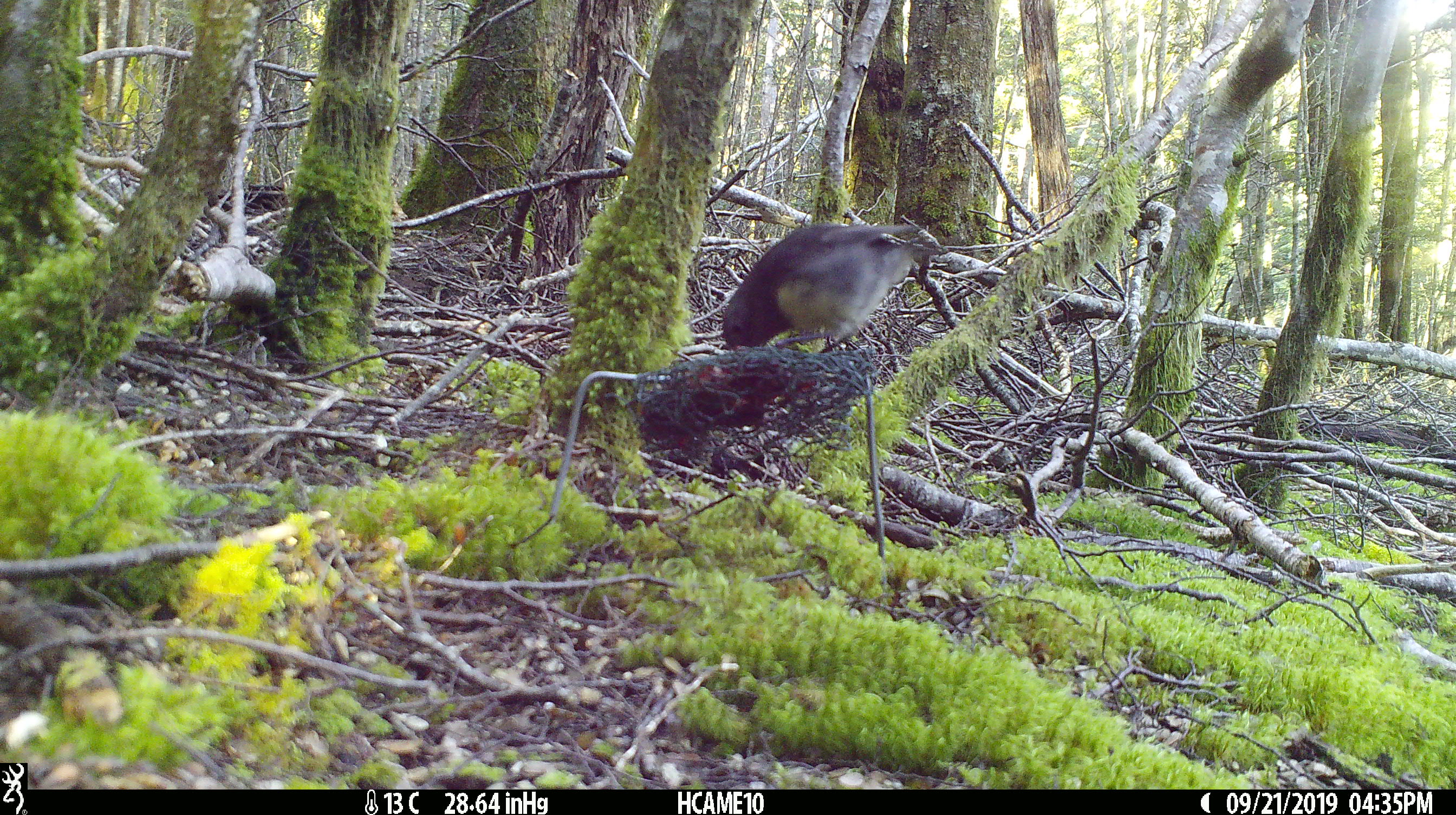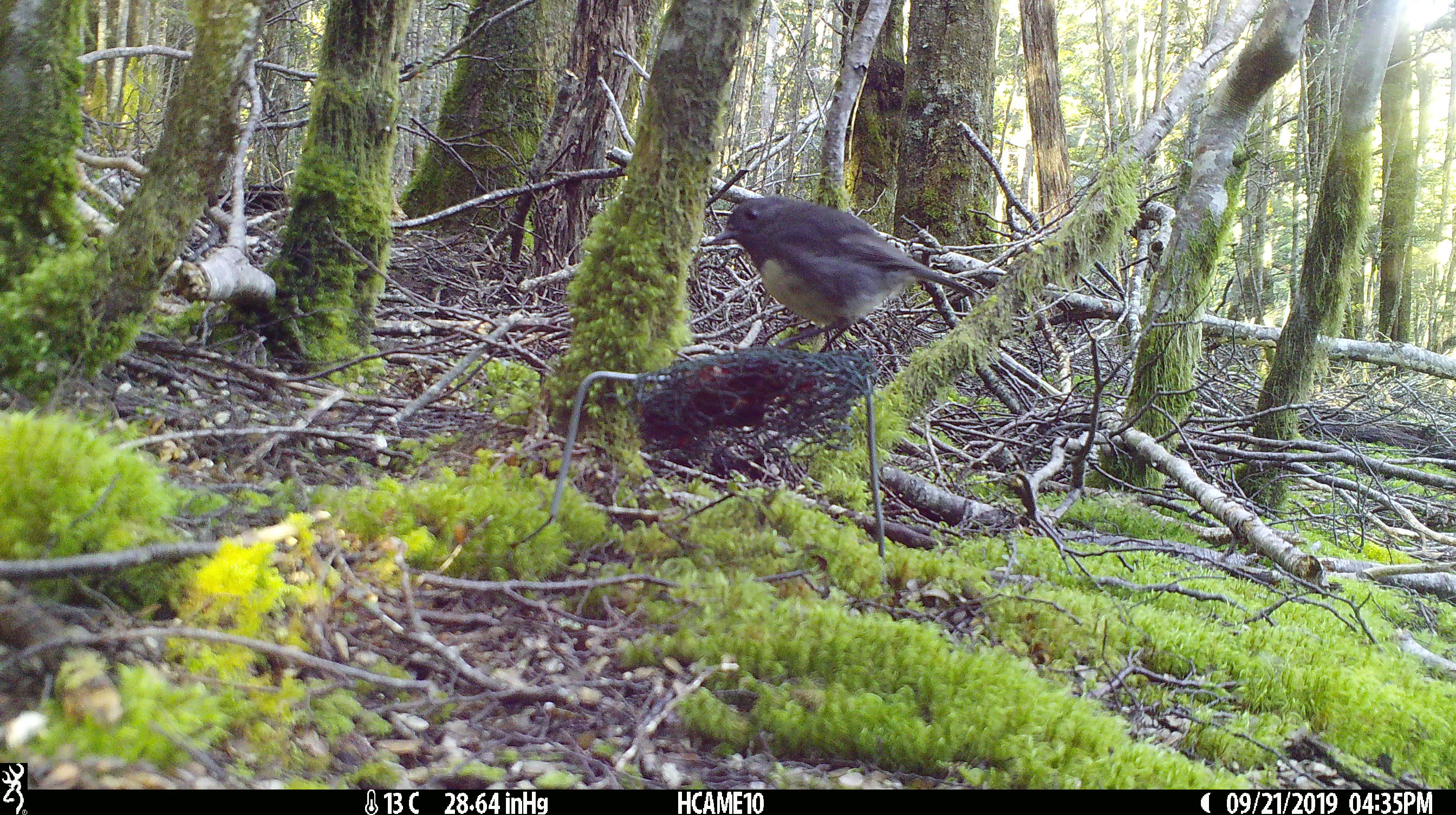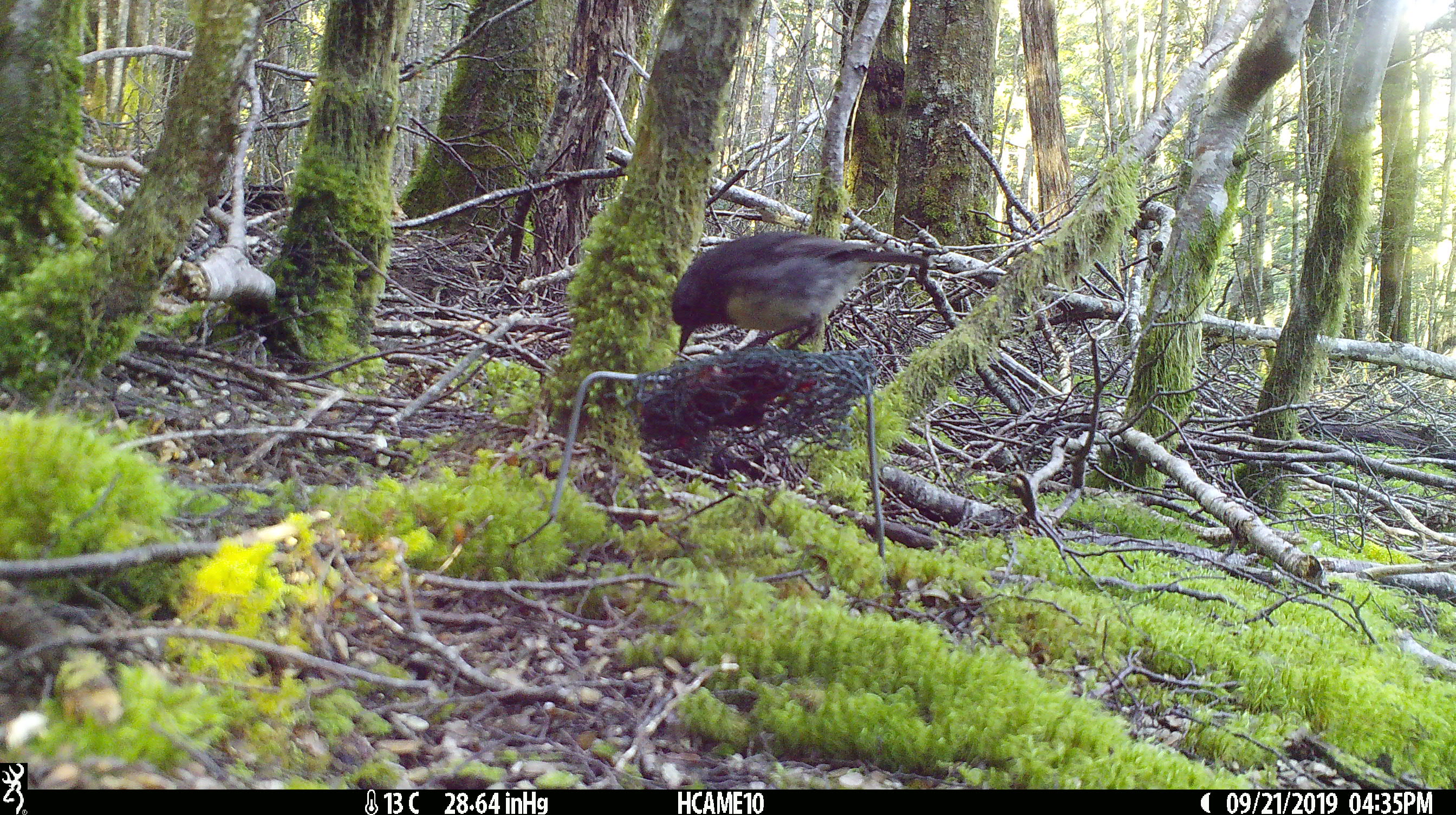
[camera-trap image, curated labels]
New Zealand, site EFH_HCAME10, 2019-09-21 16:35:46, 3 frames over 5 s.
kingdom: Animalia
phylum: Chordata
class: Aves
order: Passeriformes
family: Petroicidae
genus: Petroica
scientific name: Petroica australis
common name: new zealand robin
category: robin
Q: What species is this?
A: Robin (new zealand robin) (Petroica australis).